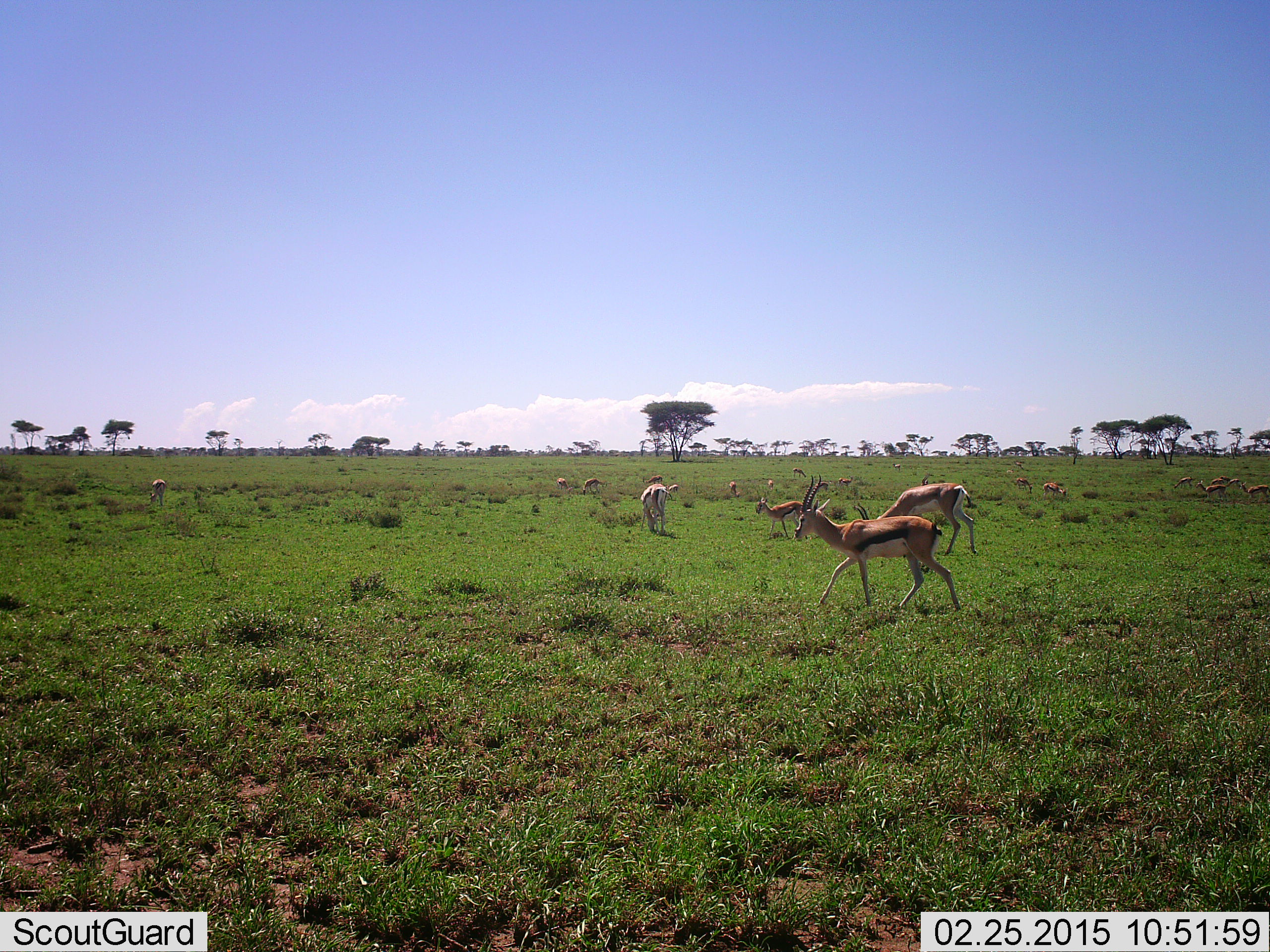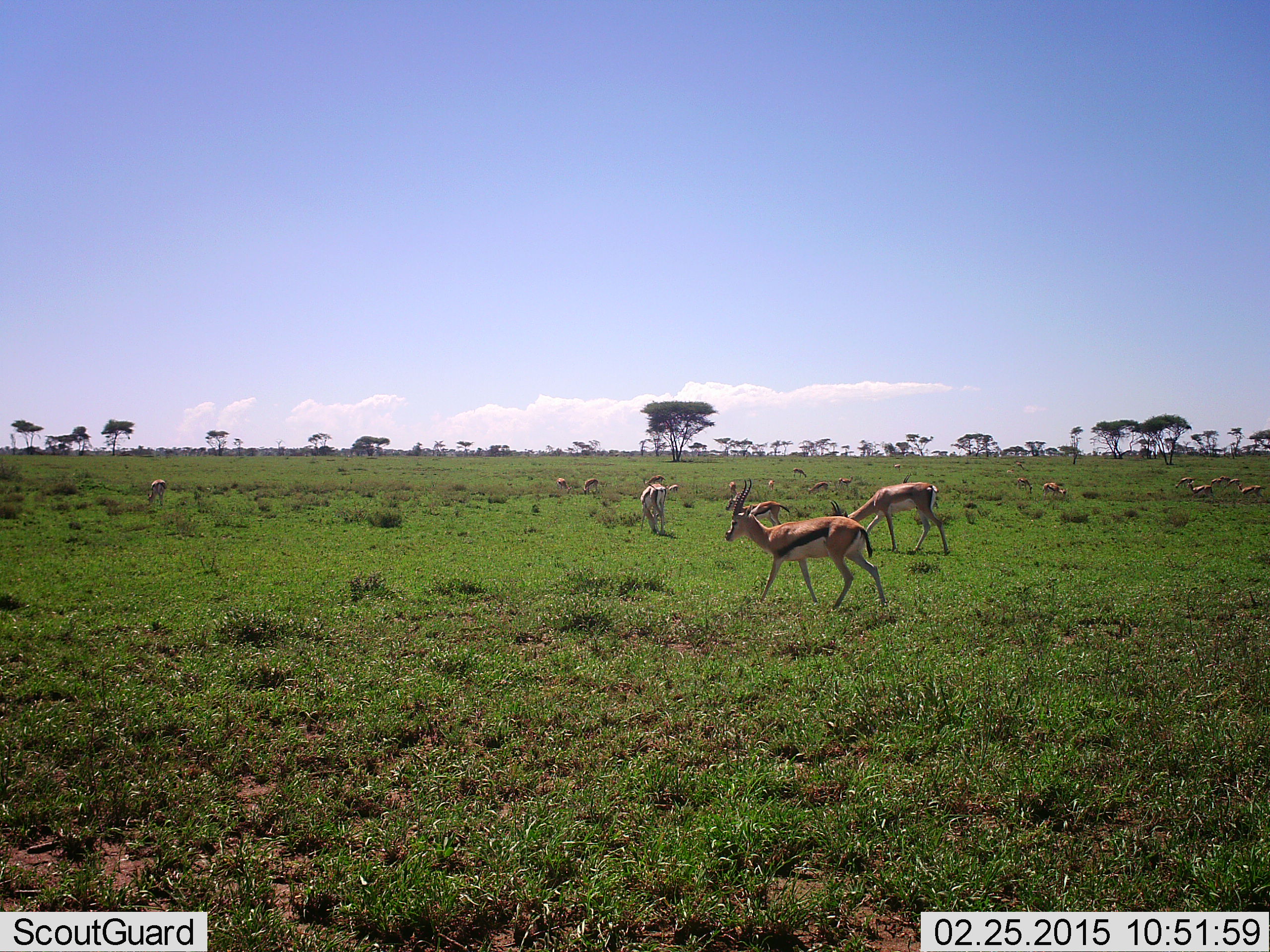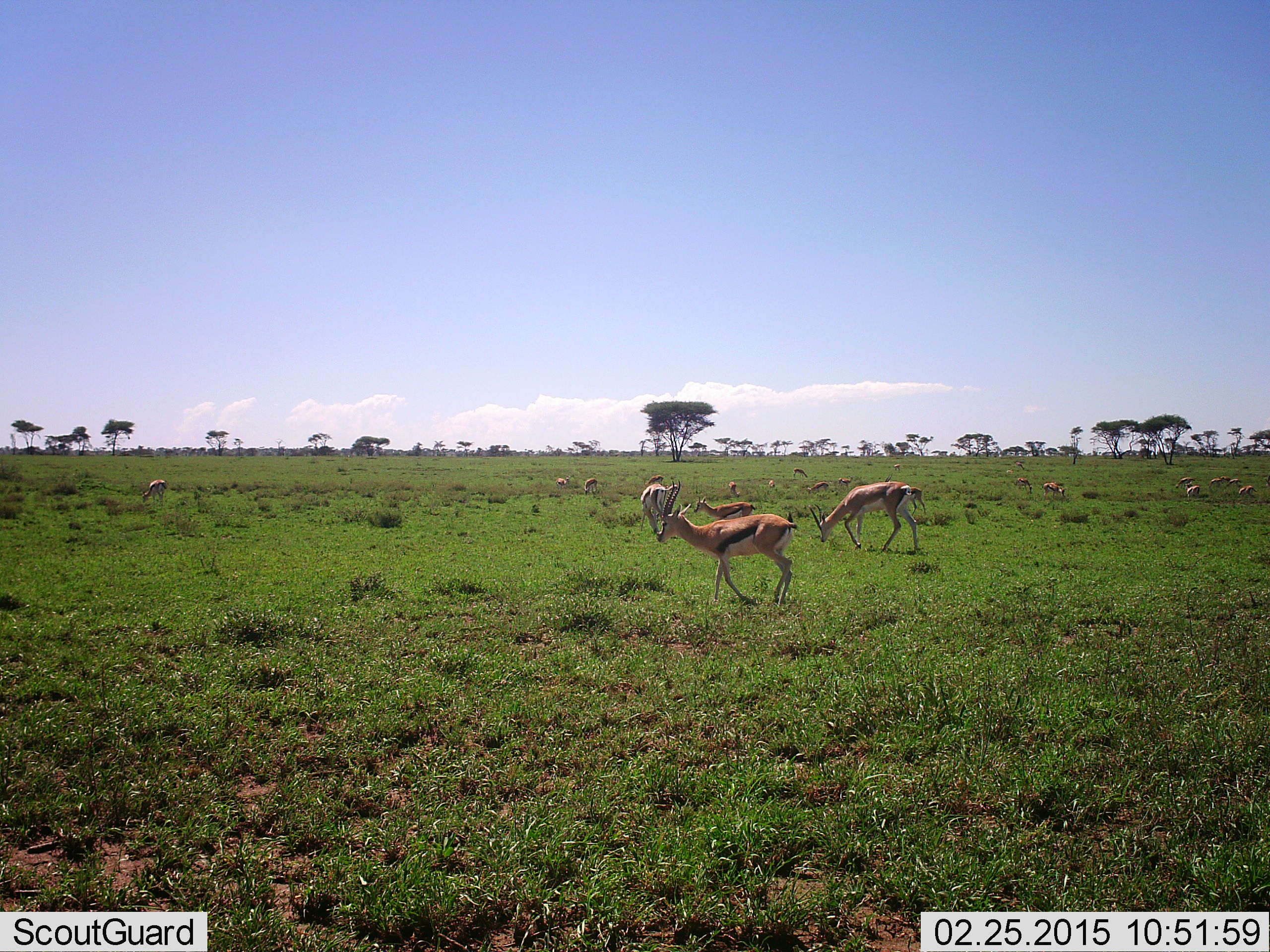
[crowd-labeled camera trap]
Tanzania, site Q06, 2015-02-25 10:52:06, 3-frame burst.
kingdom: Animalia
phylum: Chordata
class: Mammalia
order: Artiodactyla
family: Bovidae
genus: Eudorcas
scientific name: Eudorcas thomsonii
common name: thomson's gazelle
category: gazellethomsons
Gazellethomsons (thomson's gazelle) (Eudorcas thomsonii), count 11-50. Behavior (volunteer vote fractions): standing 69%, resting 15%, moving 85%, interacting 0%. Young present (vote fraction): 0%. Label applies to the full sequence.